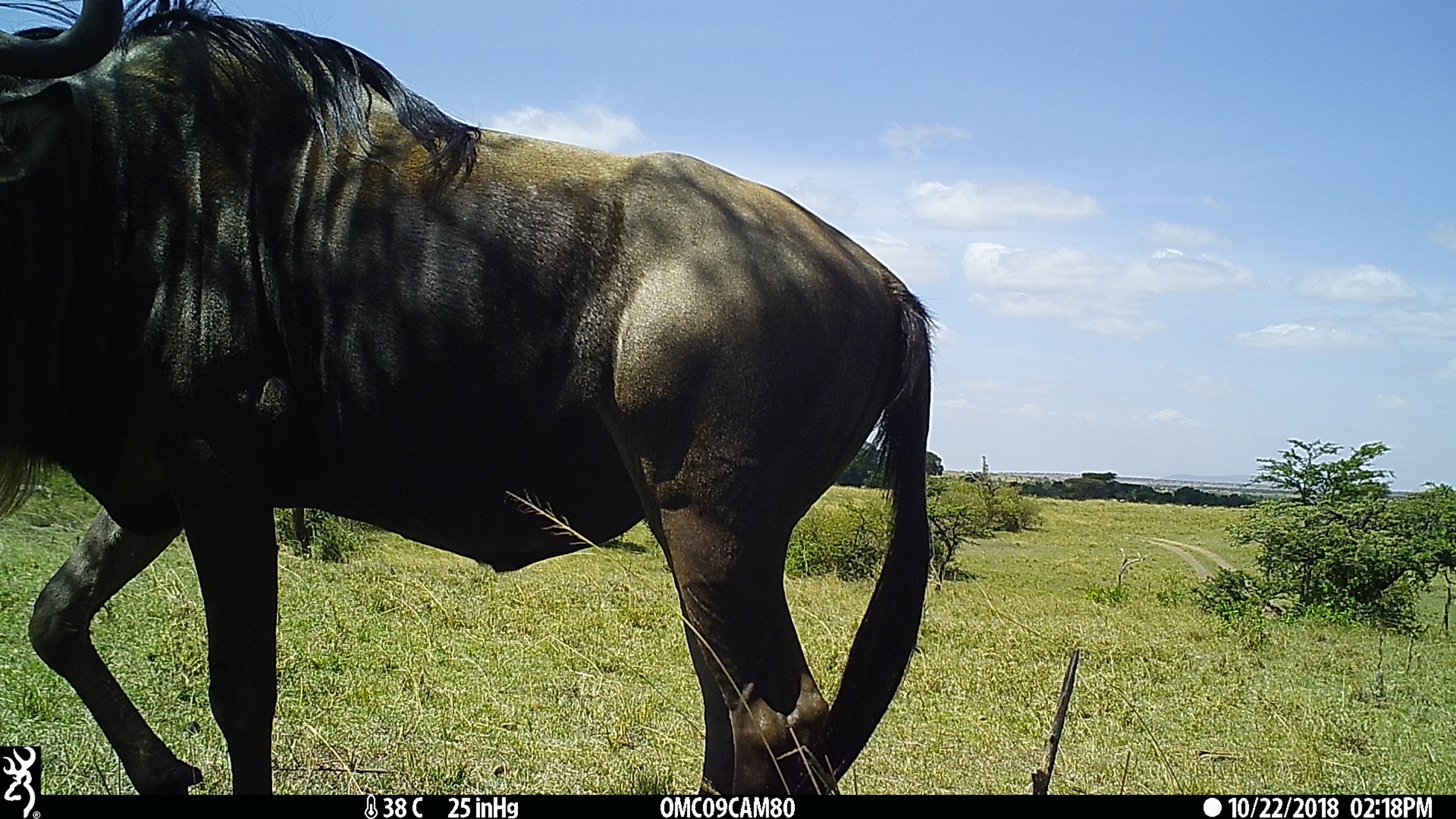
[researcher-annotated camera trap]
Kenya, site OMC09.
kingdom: Animalia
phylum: Chordata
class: Mammalia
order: Artiodactyla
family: Bovidae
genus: Connochaetes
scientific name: Connochaetes taurinus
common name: blue wildebeest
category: wildebeest